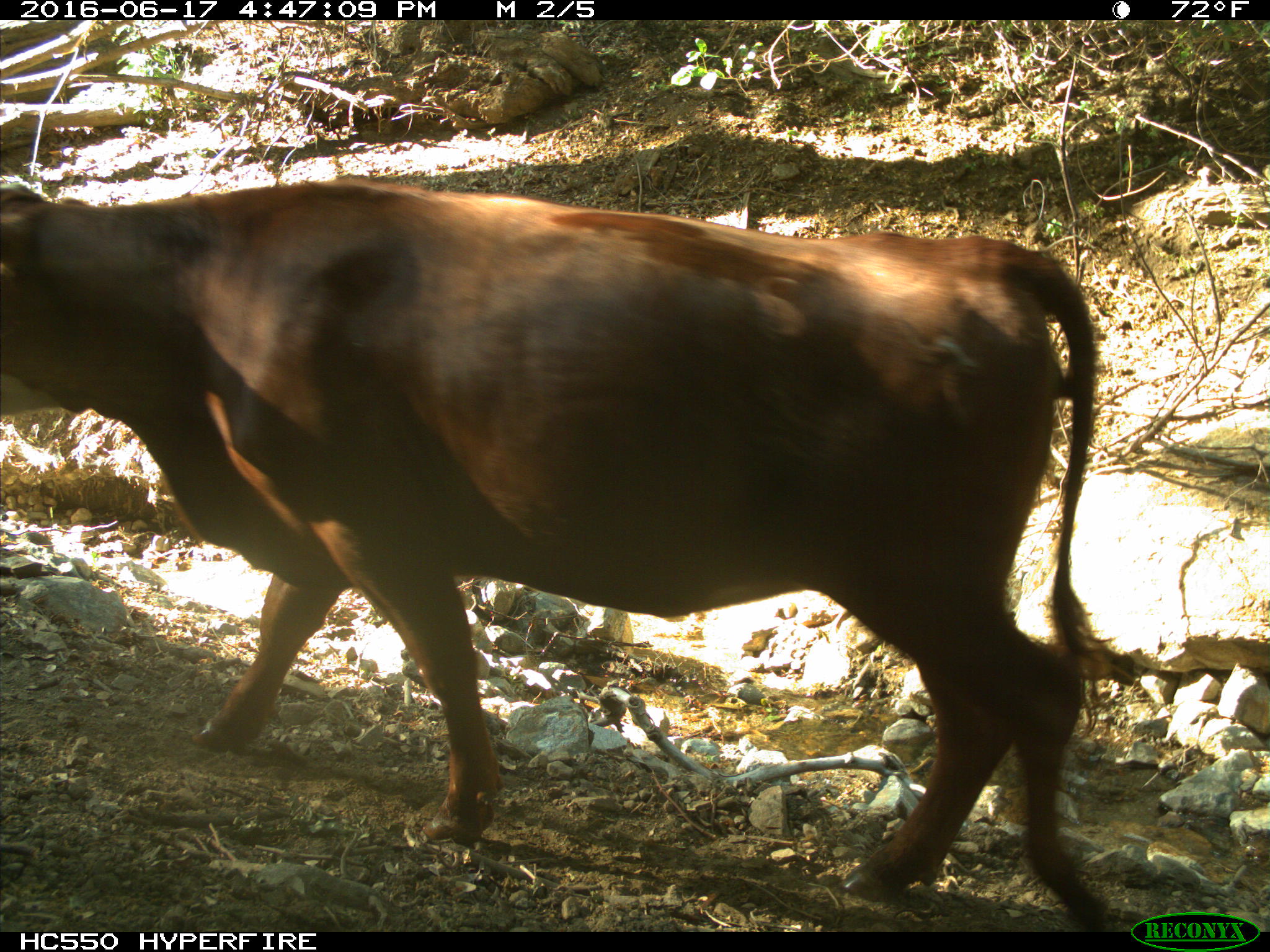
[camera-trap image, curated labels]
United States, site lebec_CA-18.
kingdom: Animalia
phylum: Chordata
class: Mammalia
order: Artiodactyla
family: Bovidae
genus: Bos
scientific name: Bos taurus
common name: domestic cow